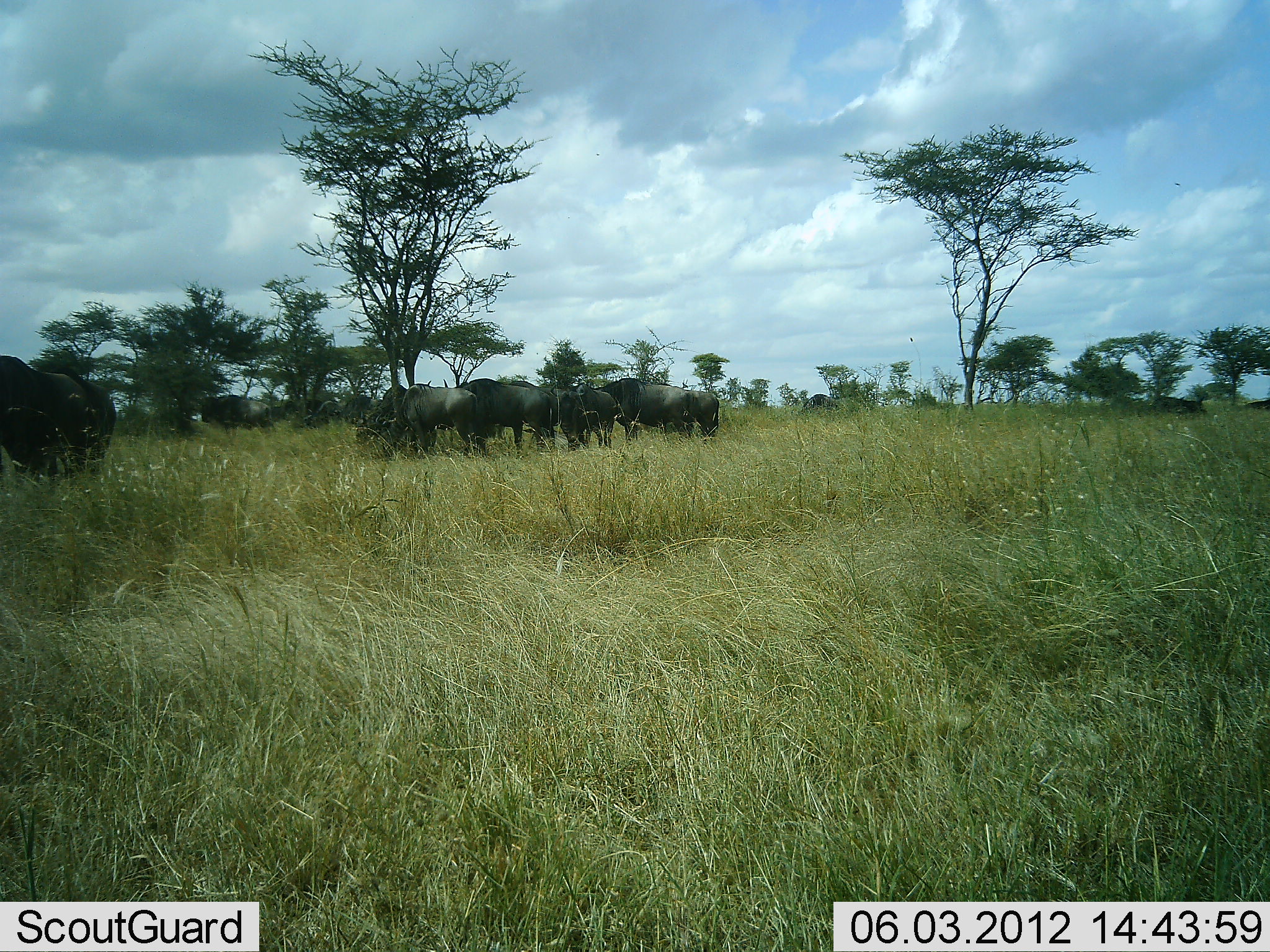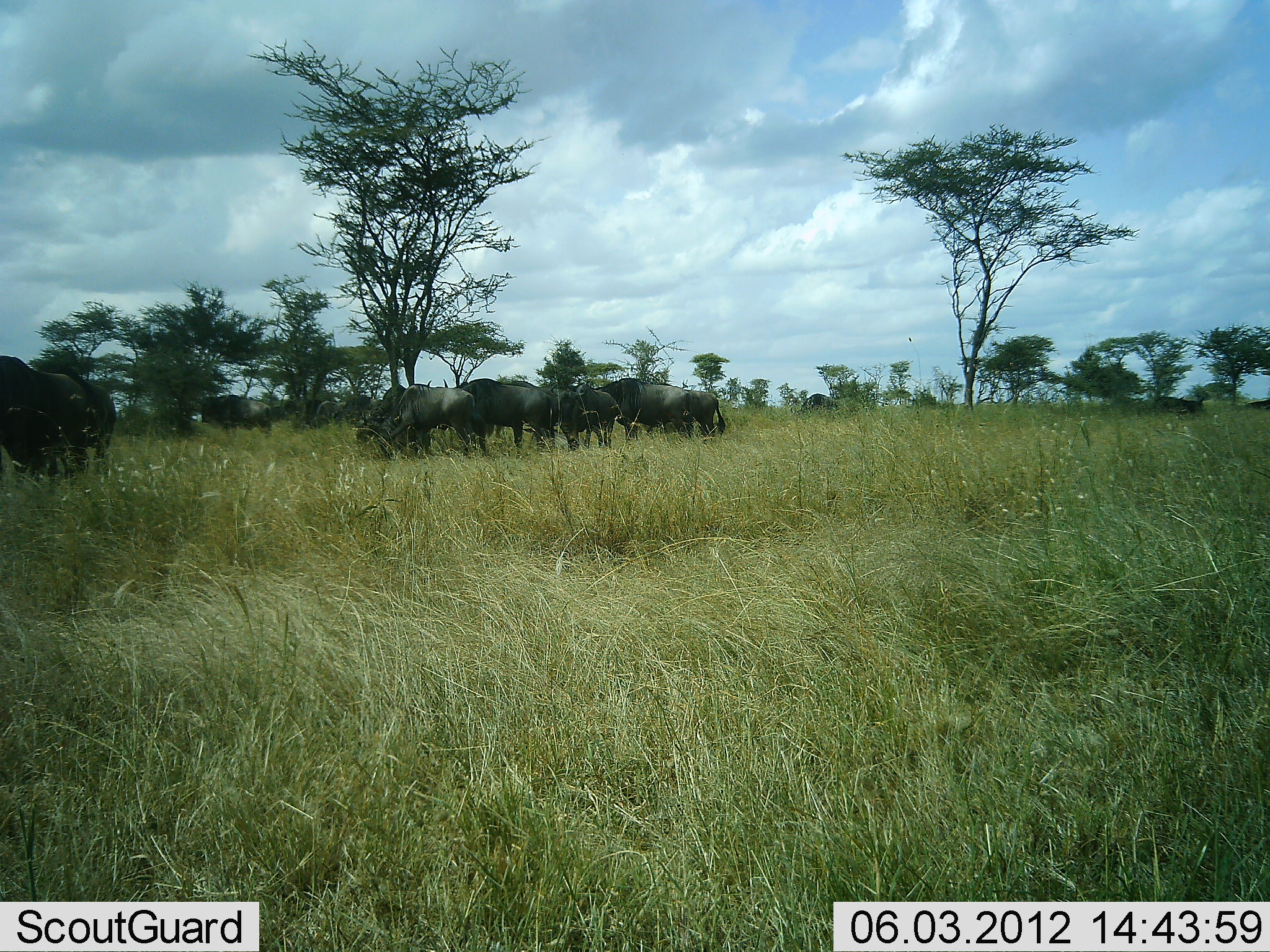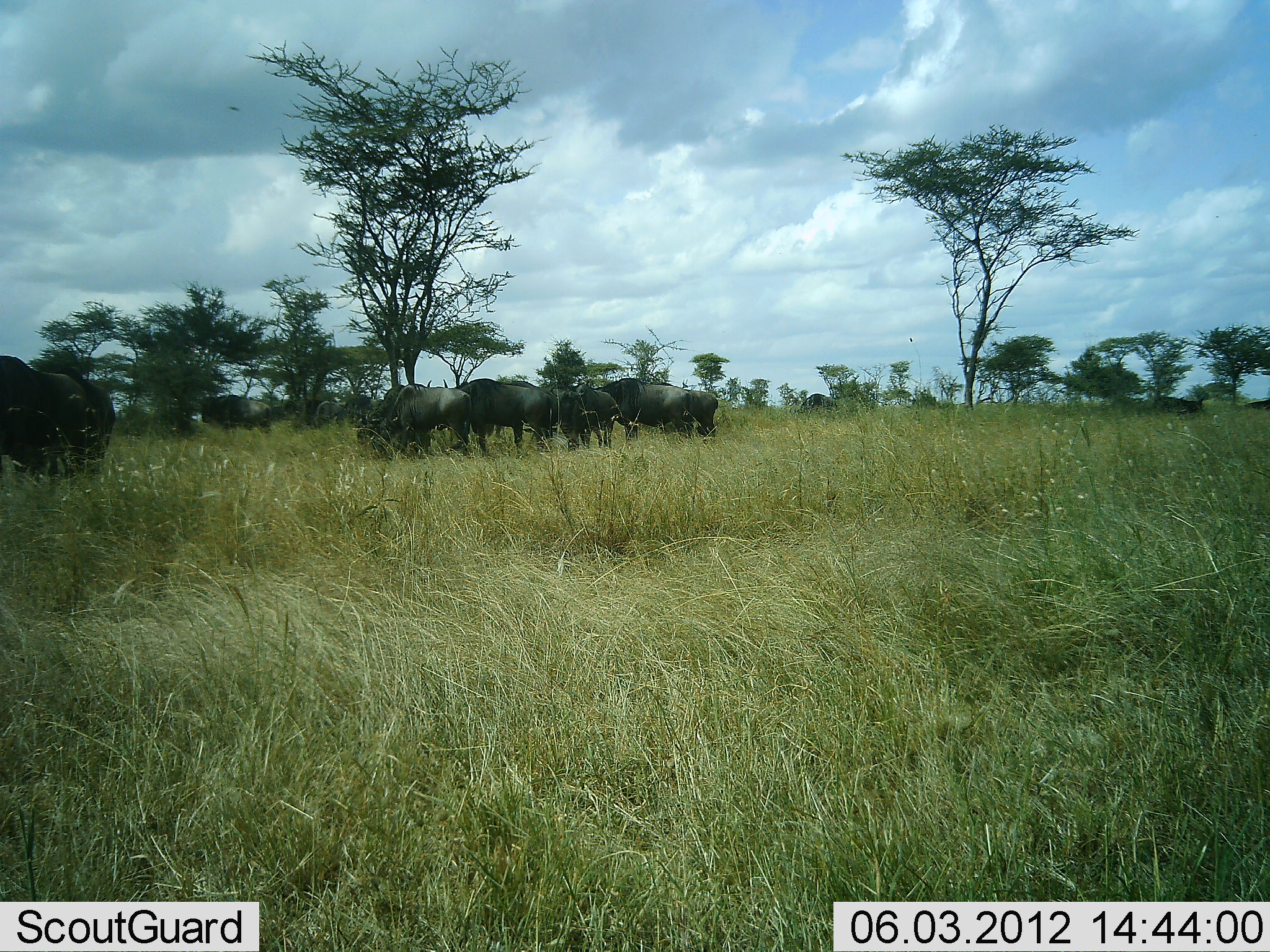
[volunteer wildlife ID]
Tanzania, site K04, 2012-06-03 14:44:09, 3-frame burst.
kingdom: Animalia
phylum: Chordata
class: Mammalia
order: Artiodactyla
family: Bovidae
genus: Connochaetes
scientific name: Connochaetes taurinus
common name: blue wildebeest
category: wildebeest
Wildebeest (blue wildebeest) (Connochaetes taurinus), count 11-50. Behavior (volunteer vote fractions): standing 70%, resting 0%, moving 0%, interacting 0%. Young present (vote fraction): 0%. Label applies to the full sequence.